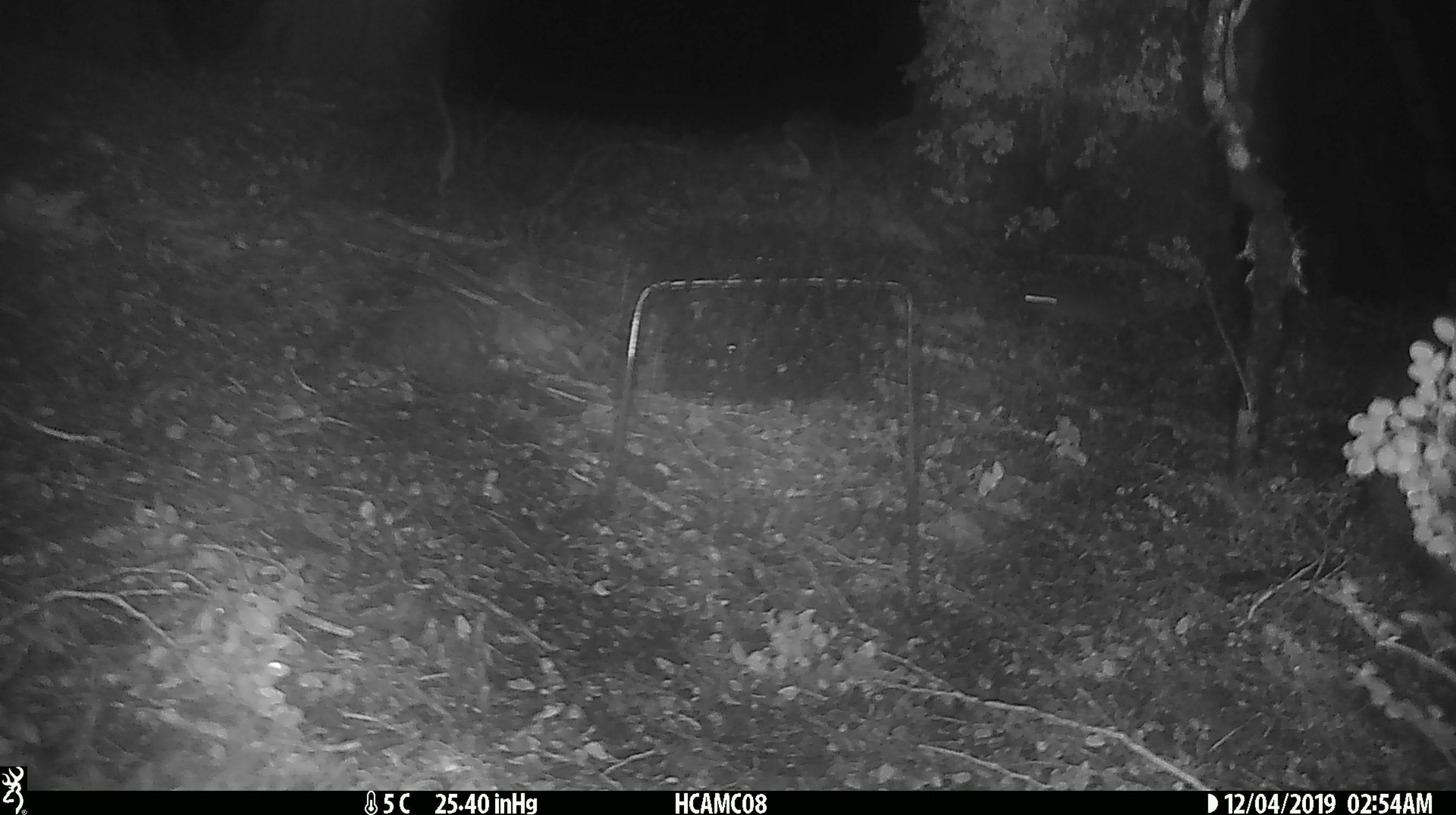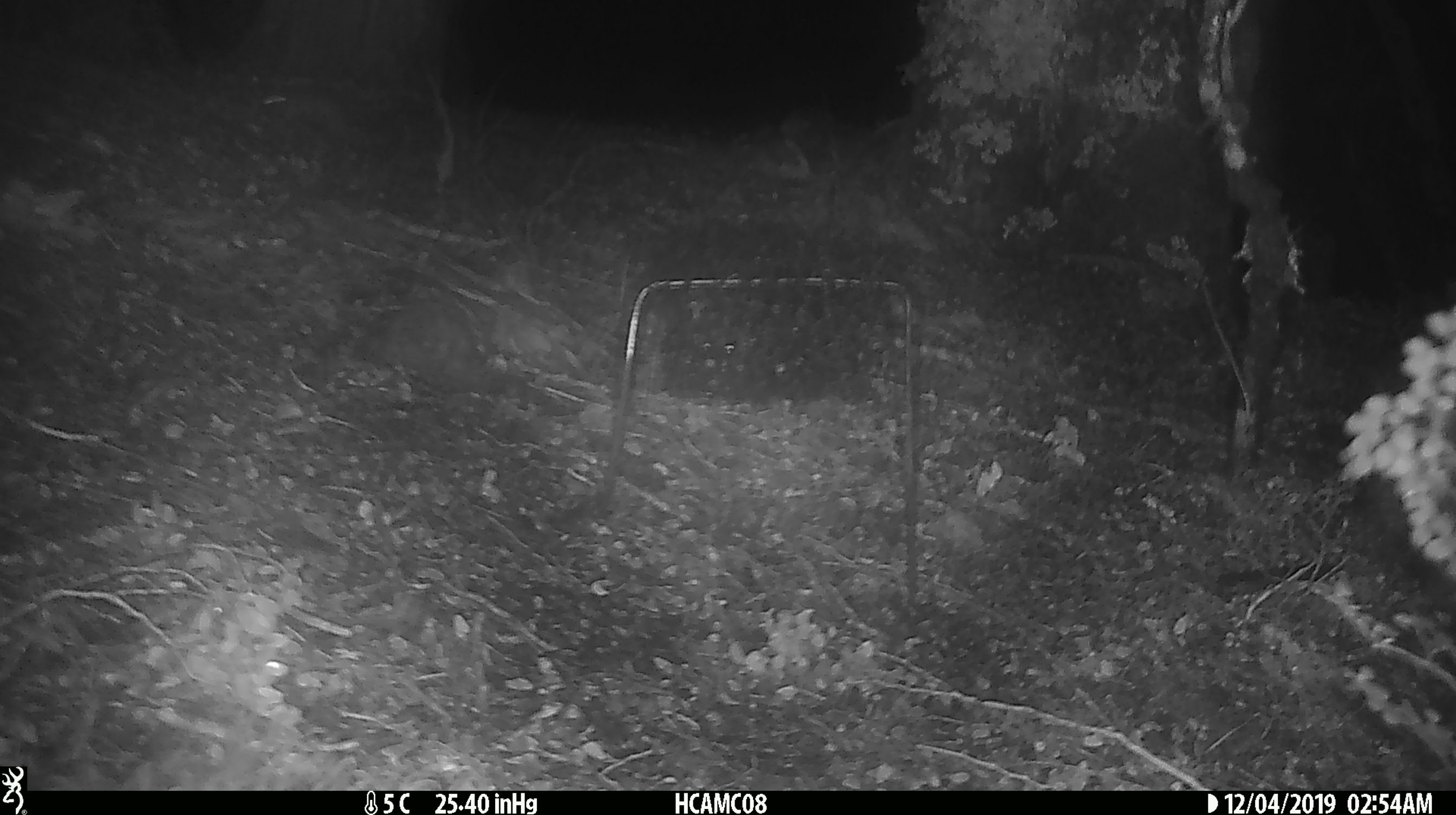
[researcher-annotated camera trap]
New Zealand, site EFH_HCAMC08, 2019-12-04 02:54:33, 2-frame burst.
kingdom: Animalia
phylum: Chordata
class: Mammalia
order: Rodentia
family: Muridae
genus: Mus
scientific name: Mus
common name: mouse